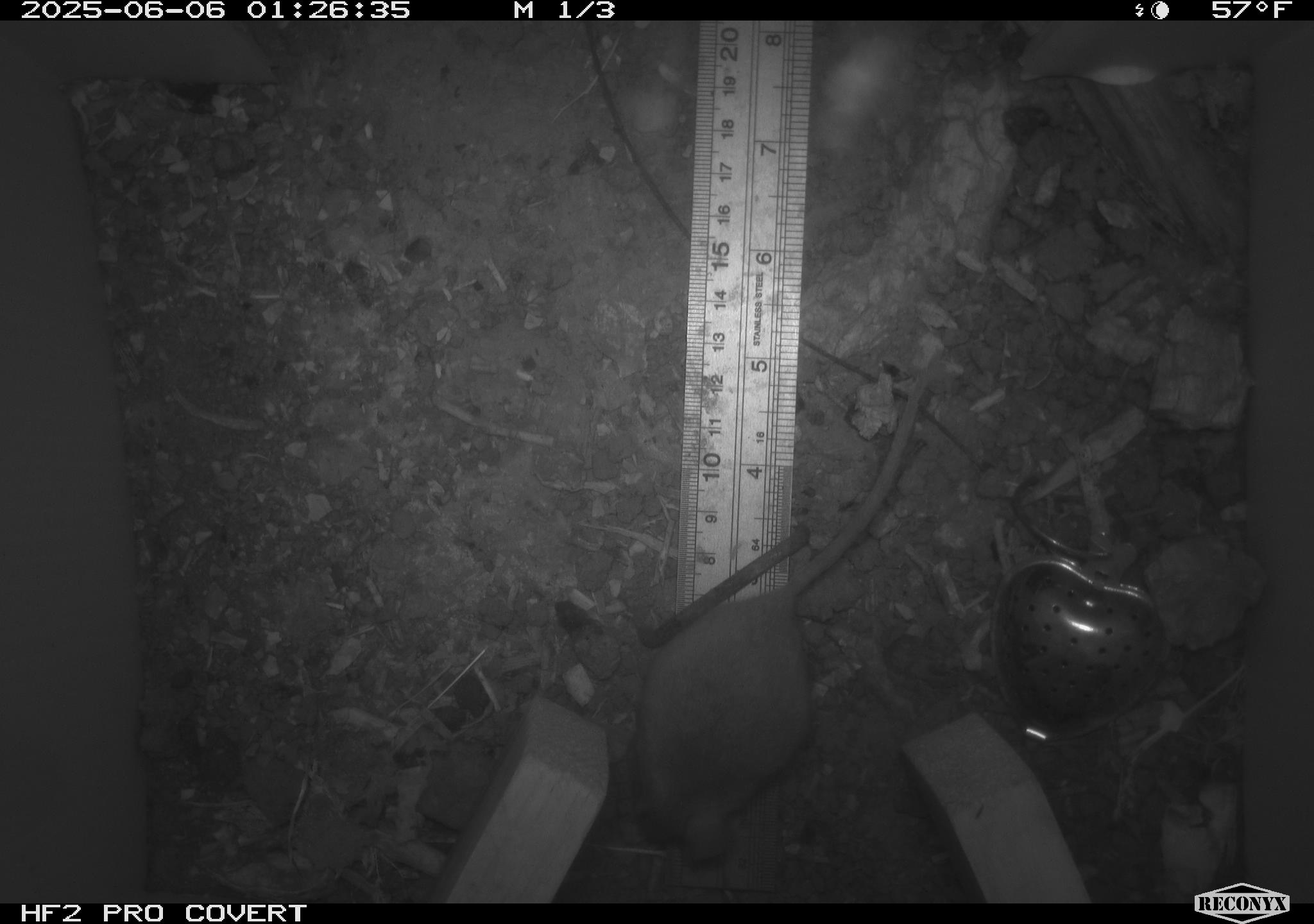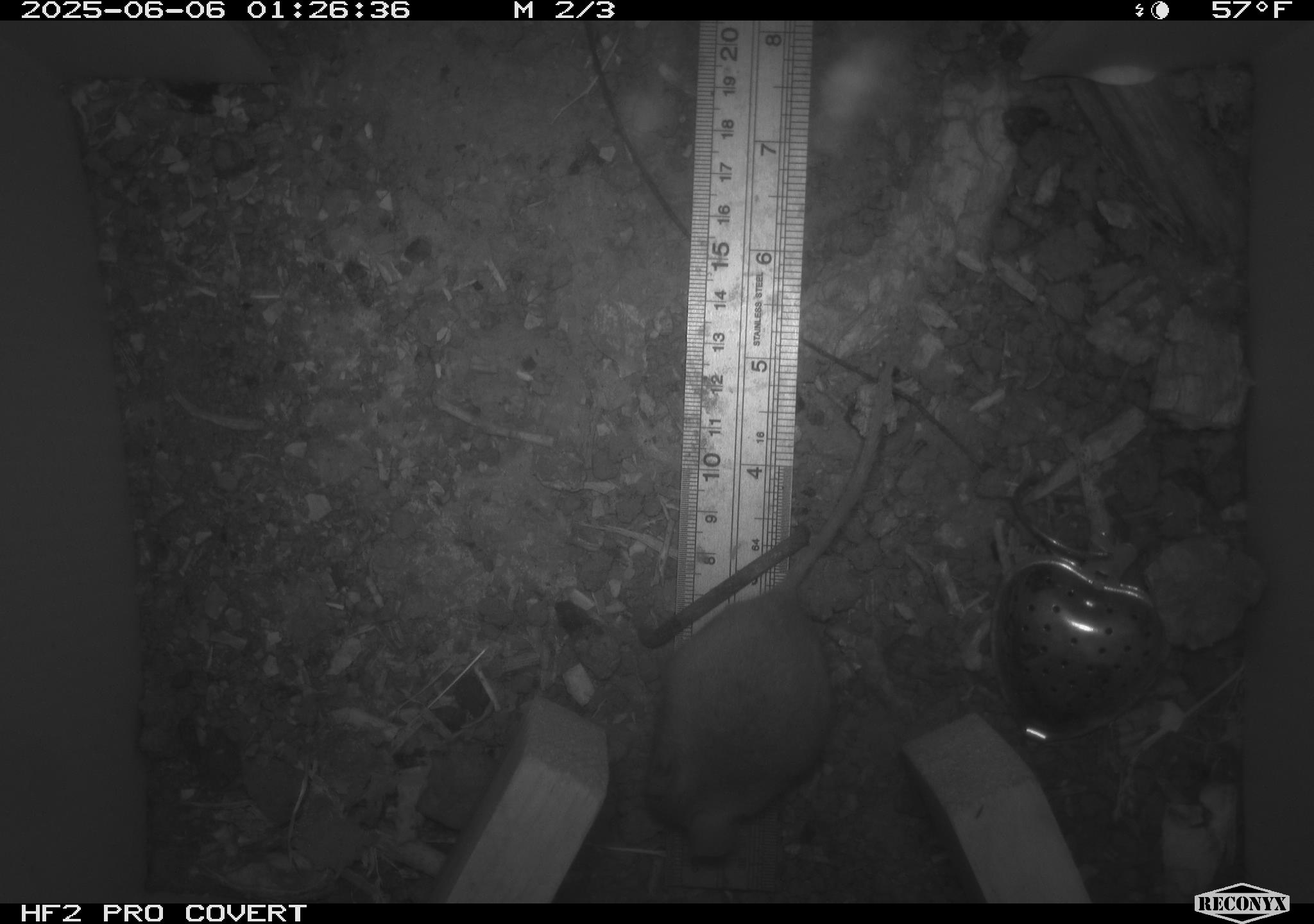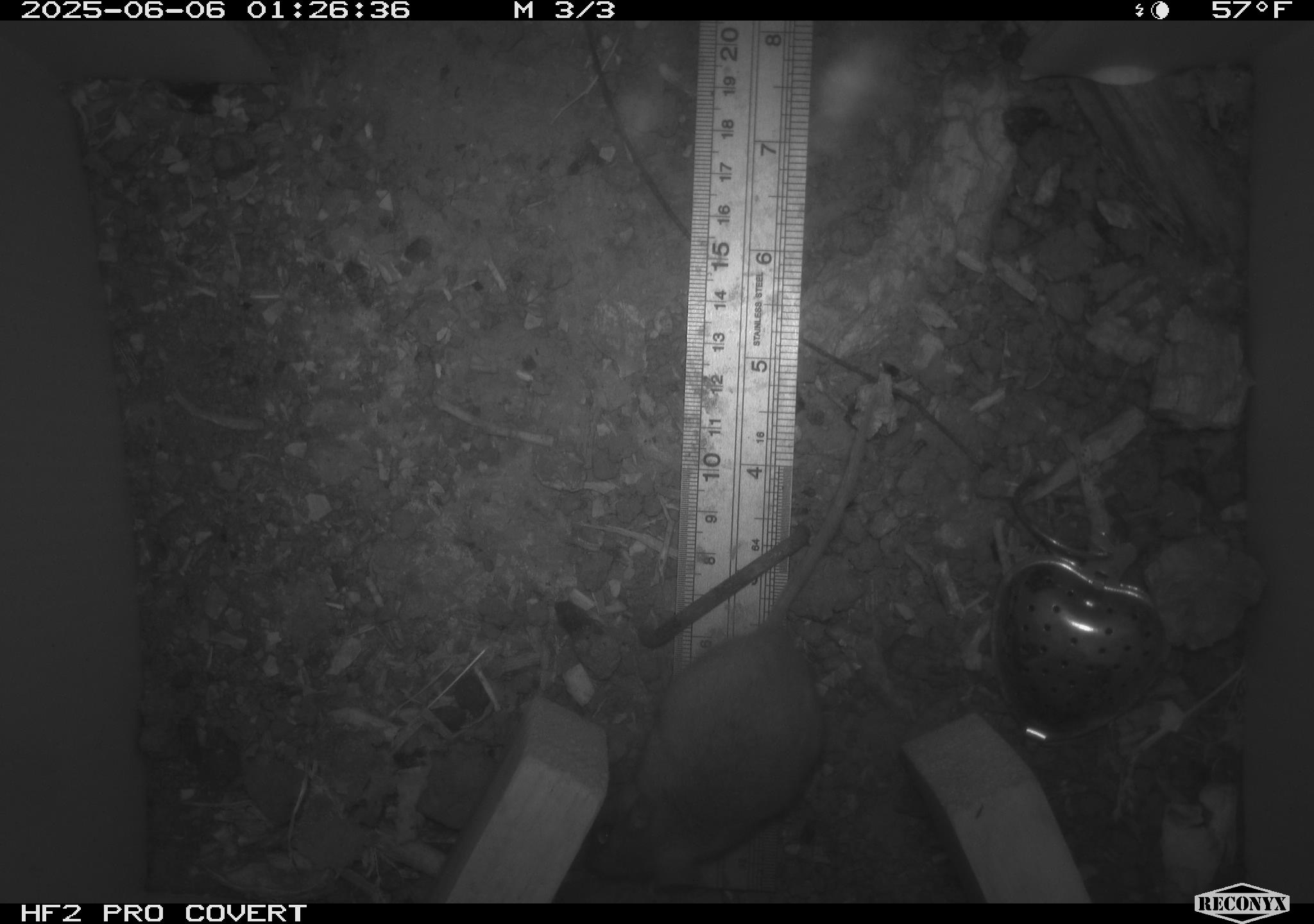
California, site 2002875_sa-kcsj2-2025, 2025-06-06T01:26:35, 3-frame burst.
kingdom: Animalia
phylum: Chordata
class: Mammalia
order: Rodentia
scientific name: Rodentia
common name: rodent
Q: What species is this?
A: Rodent (Rodentia).